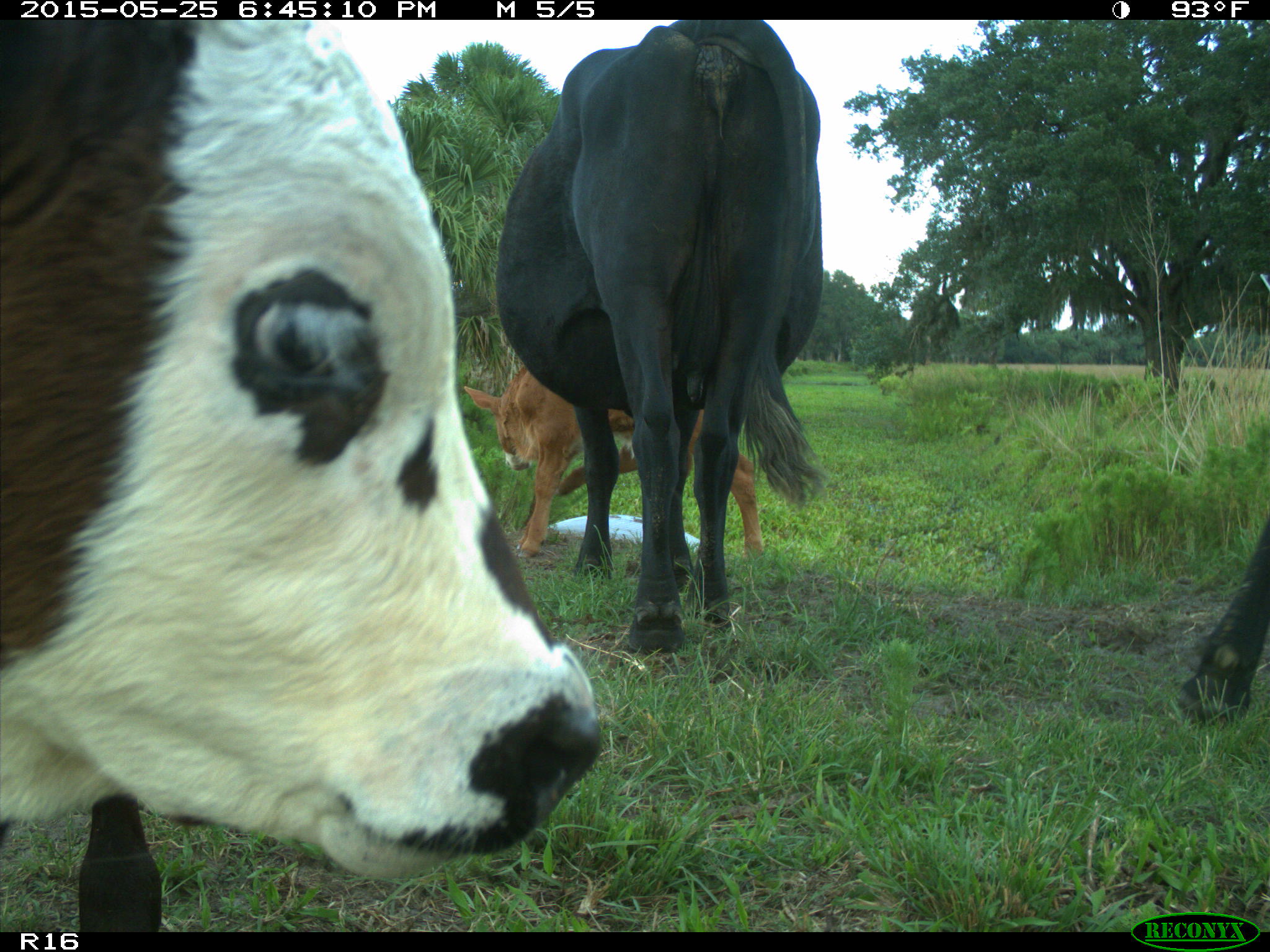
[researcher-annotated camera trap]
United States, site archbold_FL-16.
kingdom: Animalia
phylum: Chordata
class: Mammalia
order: Artiodactyla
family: Bovidae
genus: Bos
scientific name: Bos taurus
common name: domestic cow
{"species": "Bos taurus (domestic cow)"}